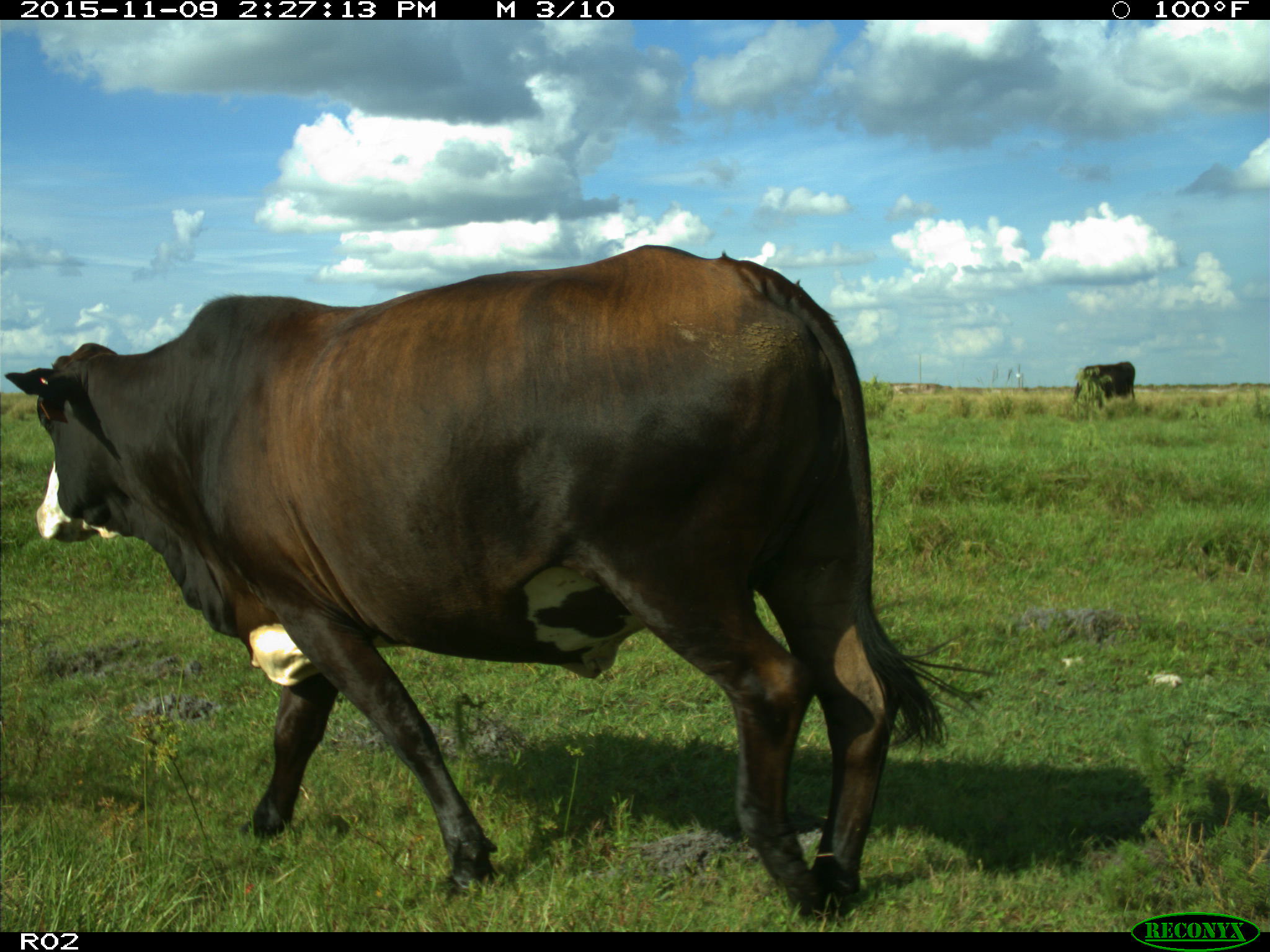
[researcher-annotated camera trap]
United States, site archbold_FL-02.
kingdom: Animalia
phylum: Chordata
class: Mammalia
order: Artiodactyla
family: Bovidae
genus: Bos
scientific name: Bos taurus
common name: domestic cow